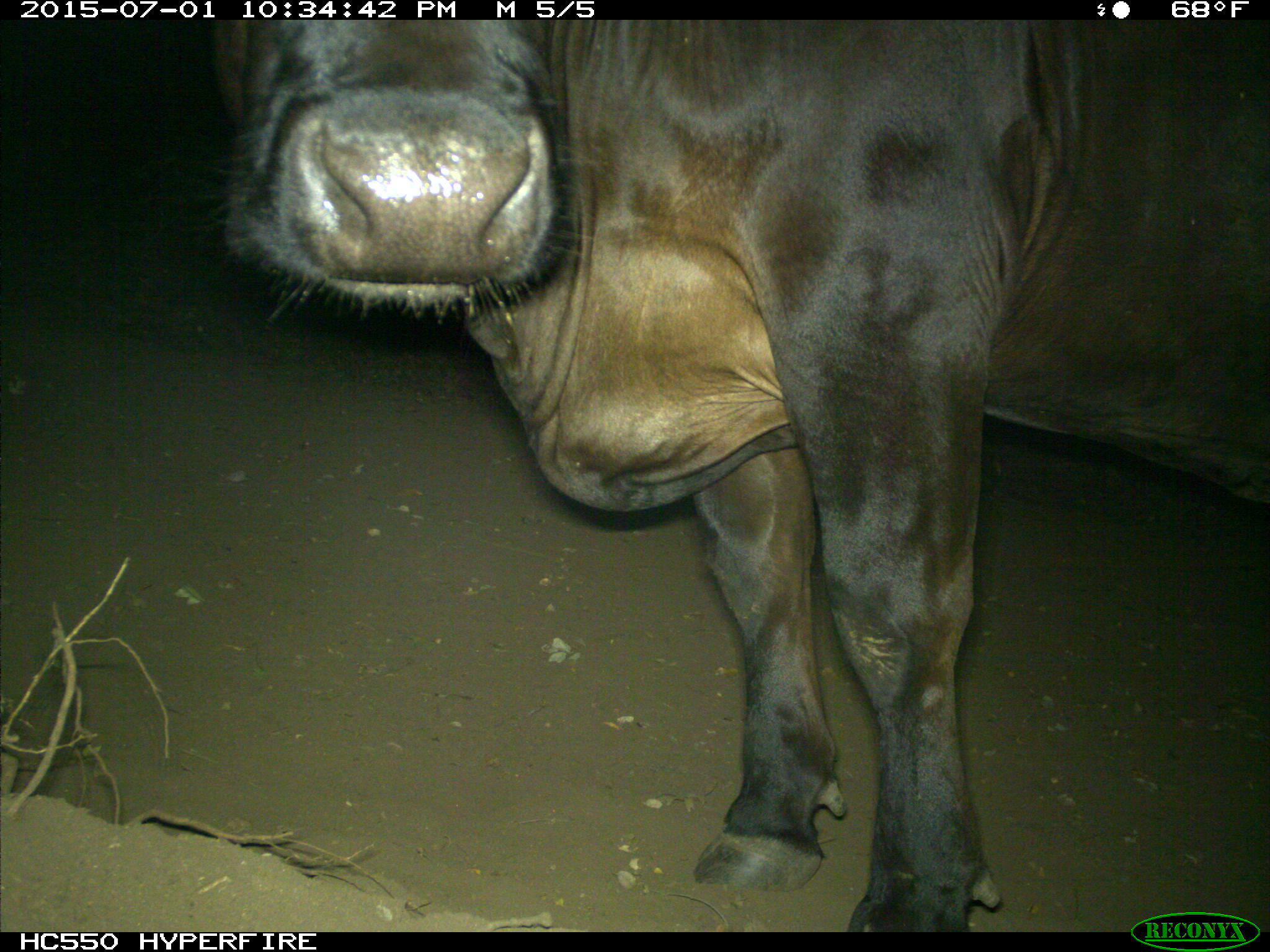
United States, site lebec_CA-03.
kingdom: Animalia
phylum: Chordata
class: Mammalia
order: Artiodactyla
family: Bovidae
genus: Bos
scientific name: Bos taurus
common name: domestic cow